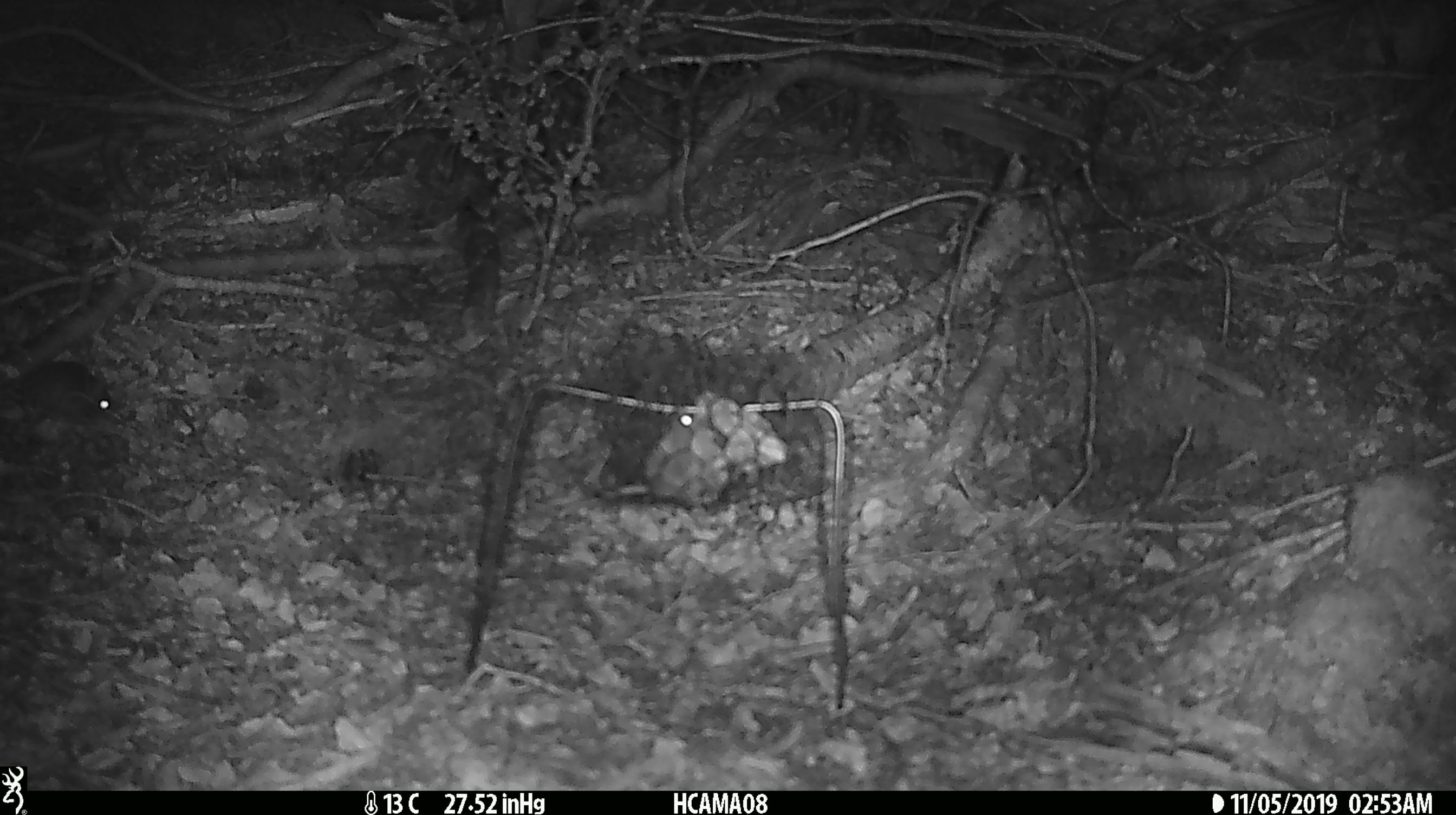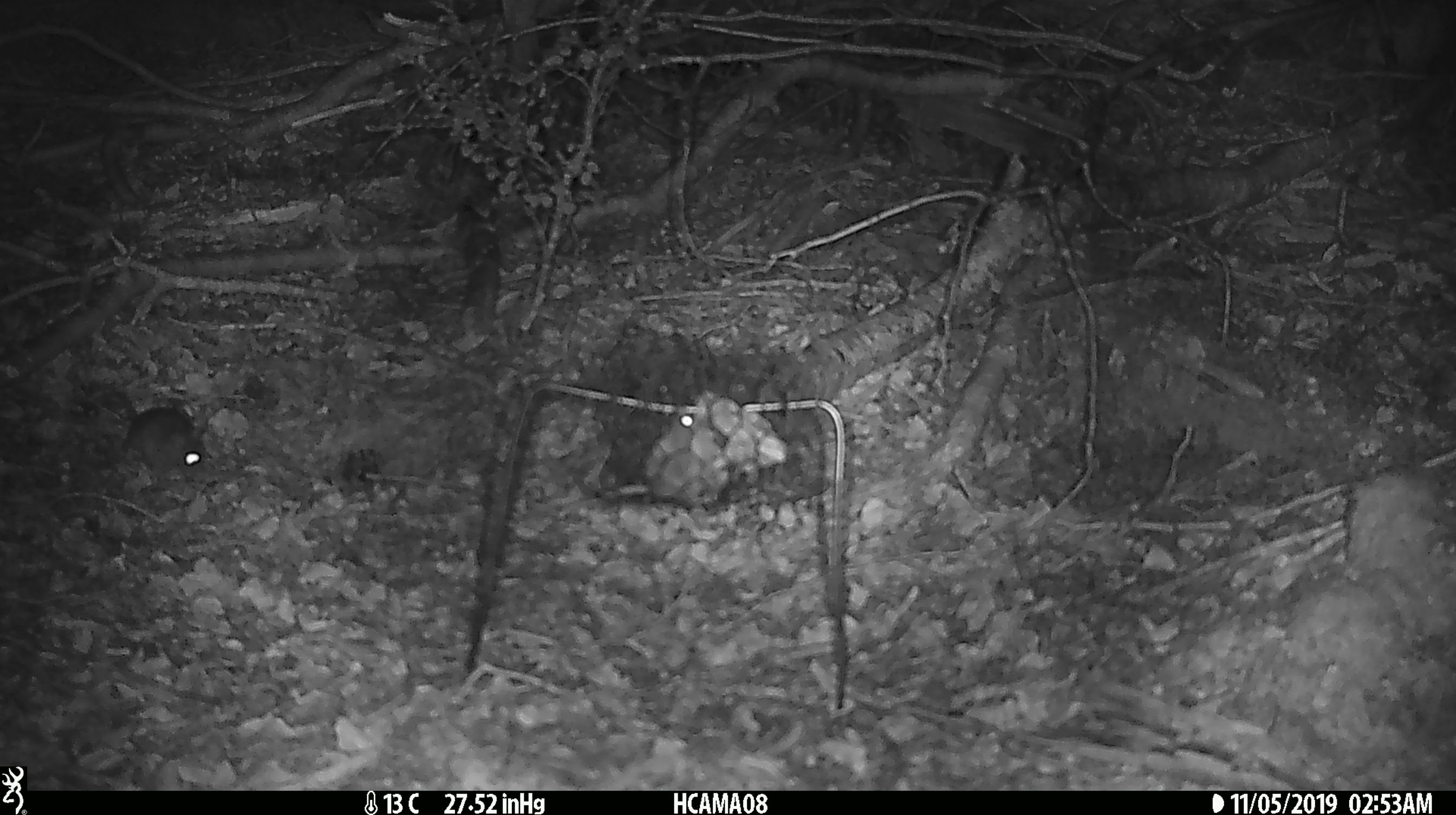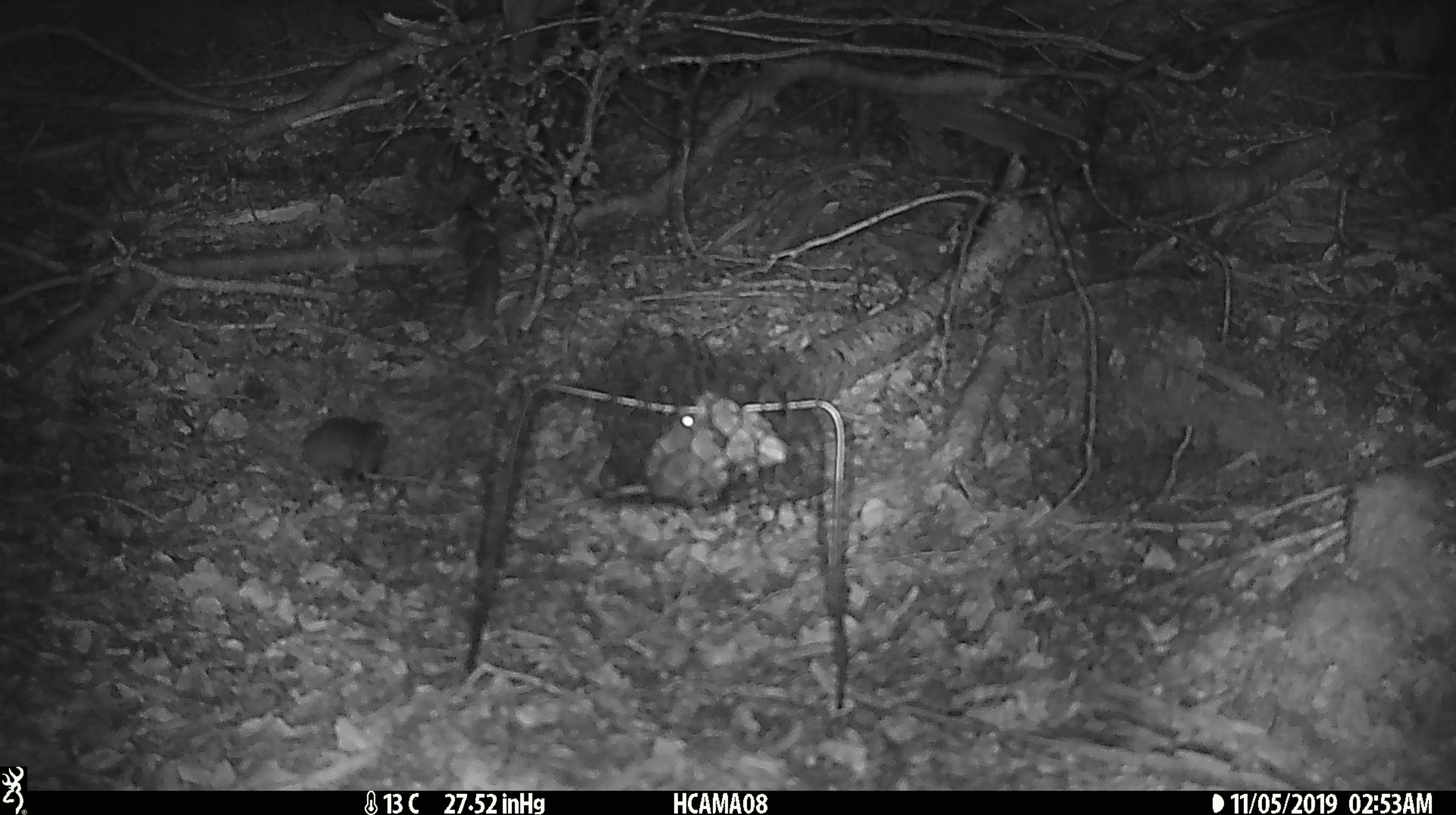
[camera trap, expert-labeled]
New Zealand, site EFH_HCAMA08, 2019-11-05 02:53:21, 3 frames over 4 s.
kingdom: Animalia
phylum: Chordata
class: Mammalia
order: Rodentia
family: Muridae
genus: Mus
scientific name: Mus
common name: mouse